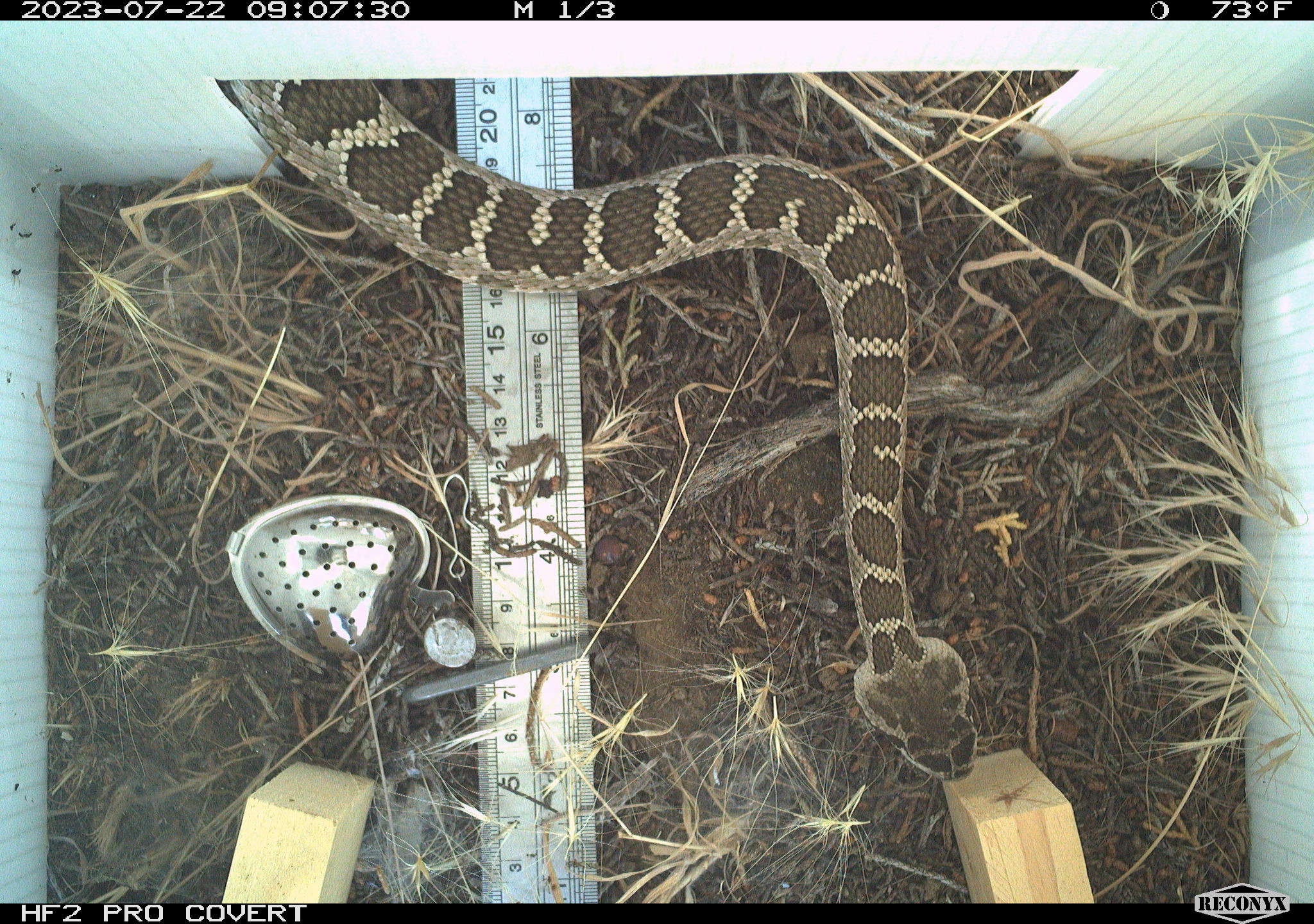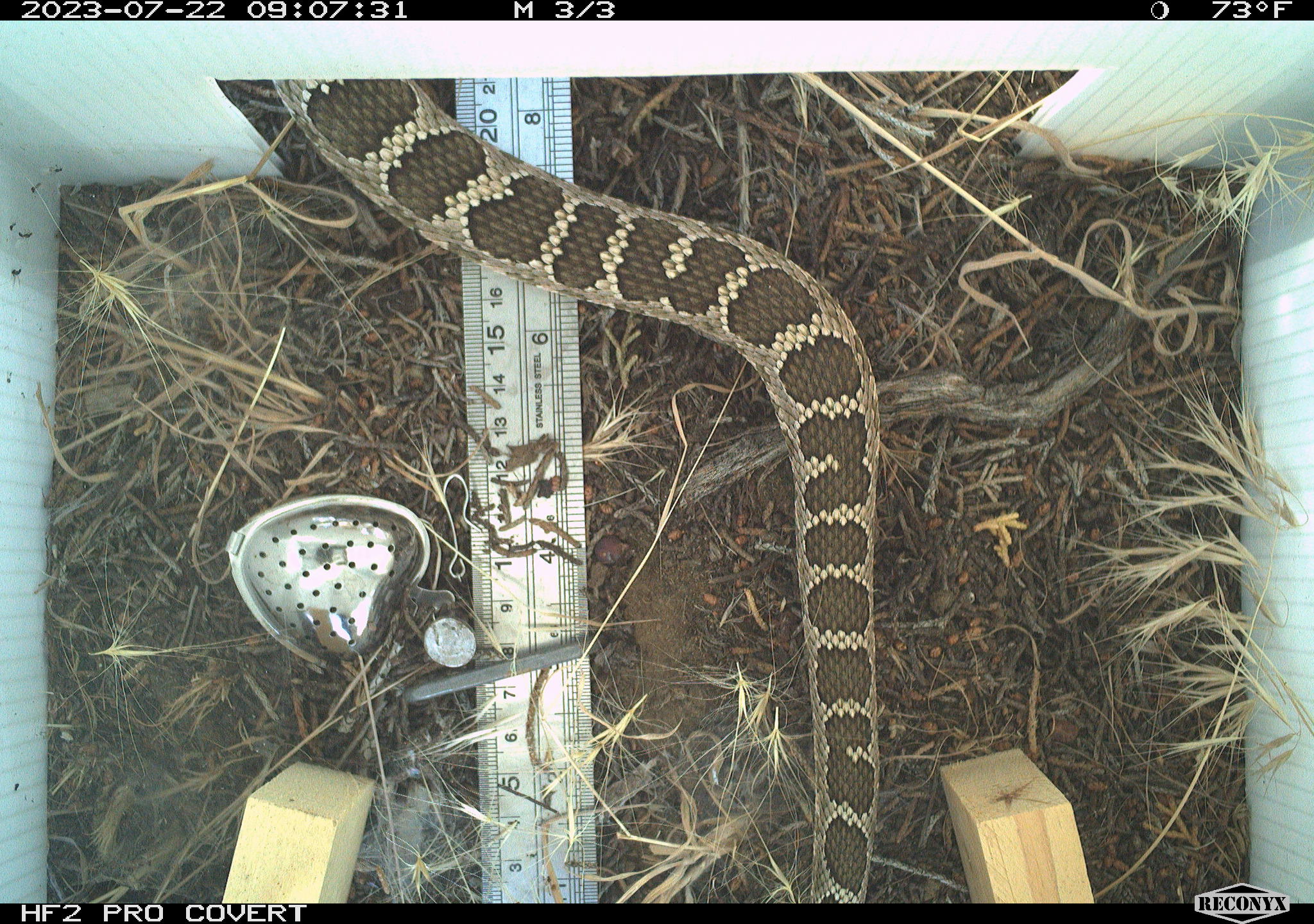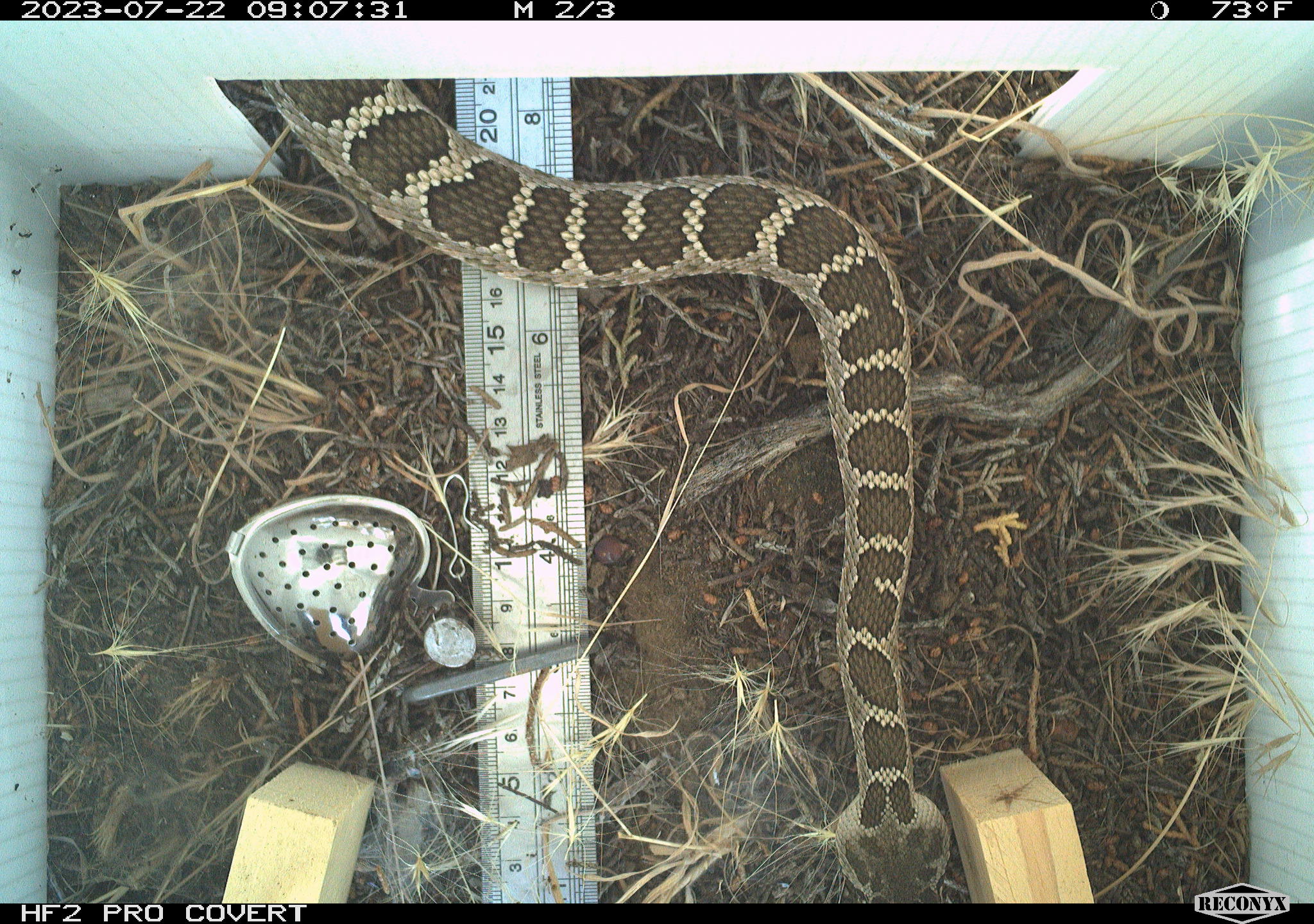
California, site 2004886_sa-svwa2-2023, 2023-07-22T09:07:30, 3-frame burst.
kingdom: Animalia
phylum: Chordata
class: Reptilia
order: Squamata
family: Viperidae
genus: Crotalus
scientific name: Crotalus oreganus oreganus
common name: northern pacific rattlesnake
Northern pacific rattlesnake (Crotalus oreganus oreganus).